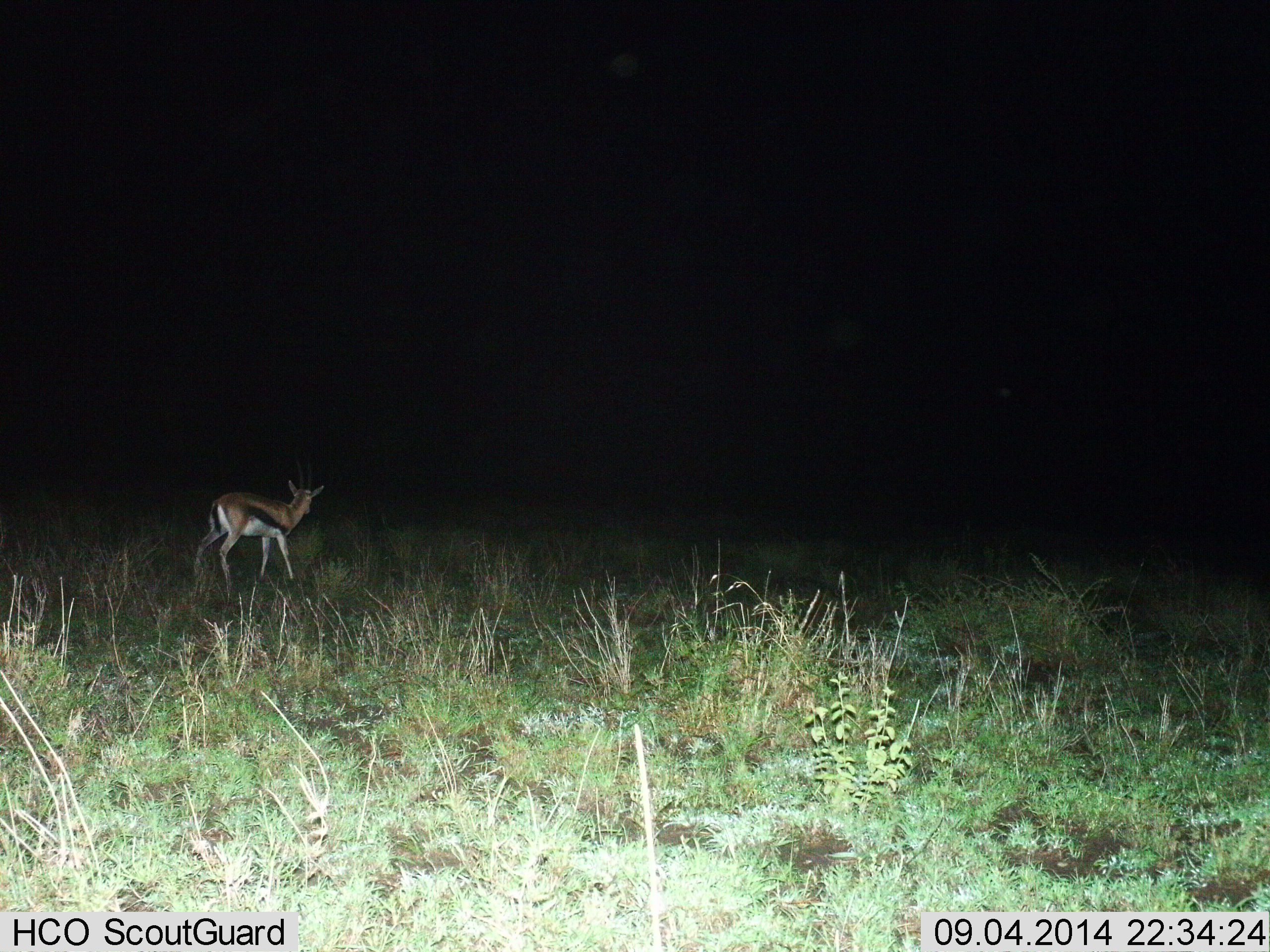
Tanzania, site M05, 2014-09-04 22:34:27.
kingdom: Animalia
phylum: Chordata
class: Mammalia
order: Artiodactyla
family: Bovidae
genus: Eudorcas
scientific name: Eudorcas thomsonii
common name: thomson's gazelle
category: gazellethomsons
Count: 1.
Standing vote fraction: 50%.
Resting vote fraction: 0%.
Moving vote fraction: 50%.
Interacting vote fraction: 0%.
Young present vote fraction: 0%.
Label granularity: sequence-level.